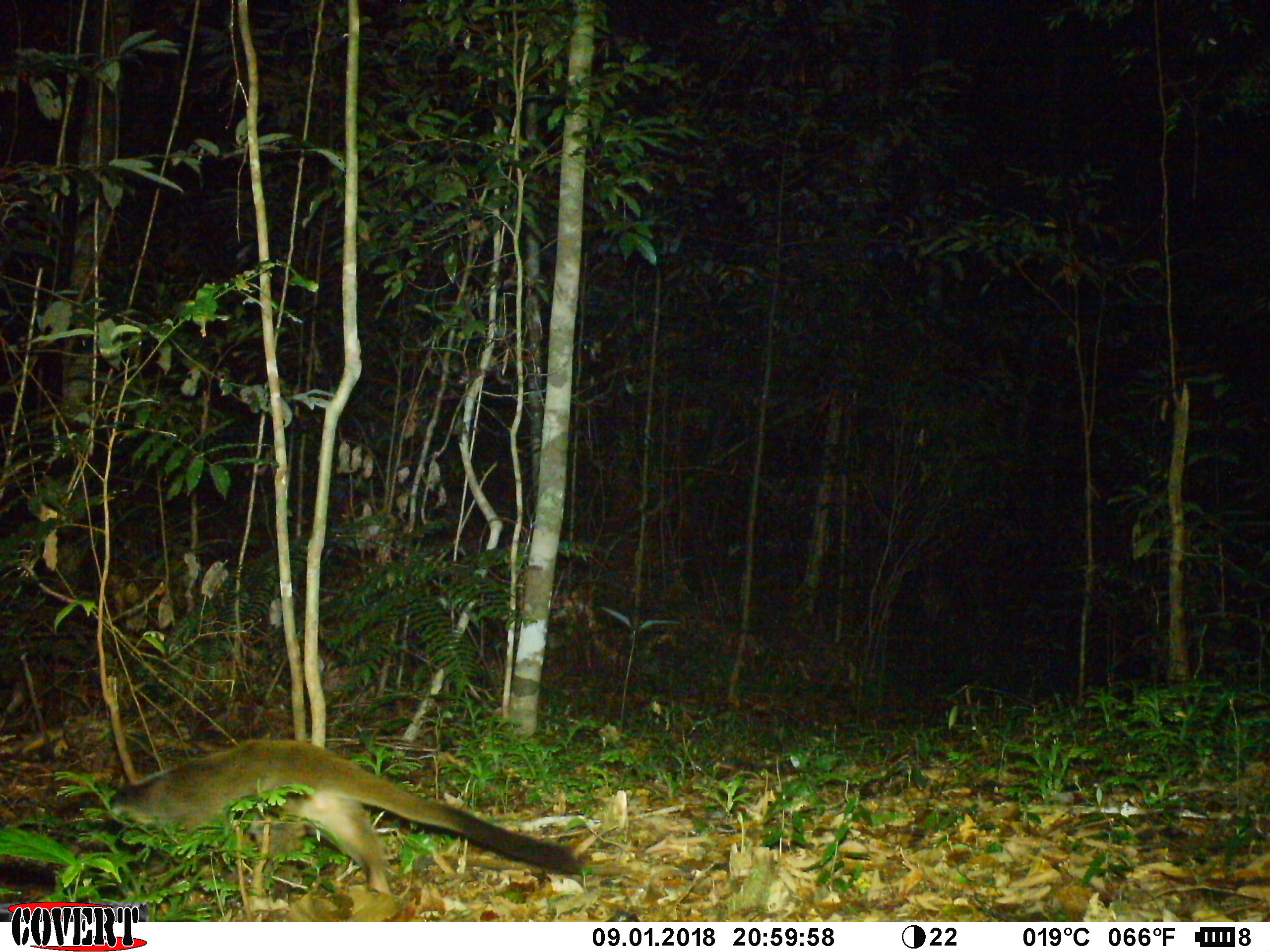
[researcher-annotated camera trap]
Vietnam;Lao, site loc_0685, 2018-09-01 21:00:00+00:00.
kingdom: Animalia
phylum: Chordata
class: Mammalia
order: Carnivora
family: Viverridae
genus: Paguma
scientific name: Paguma larvata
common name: masked palm civet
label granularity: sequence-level